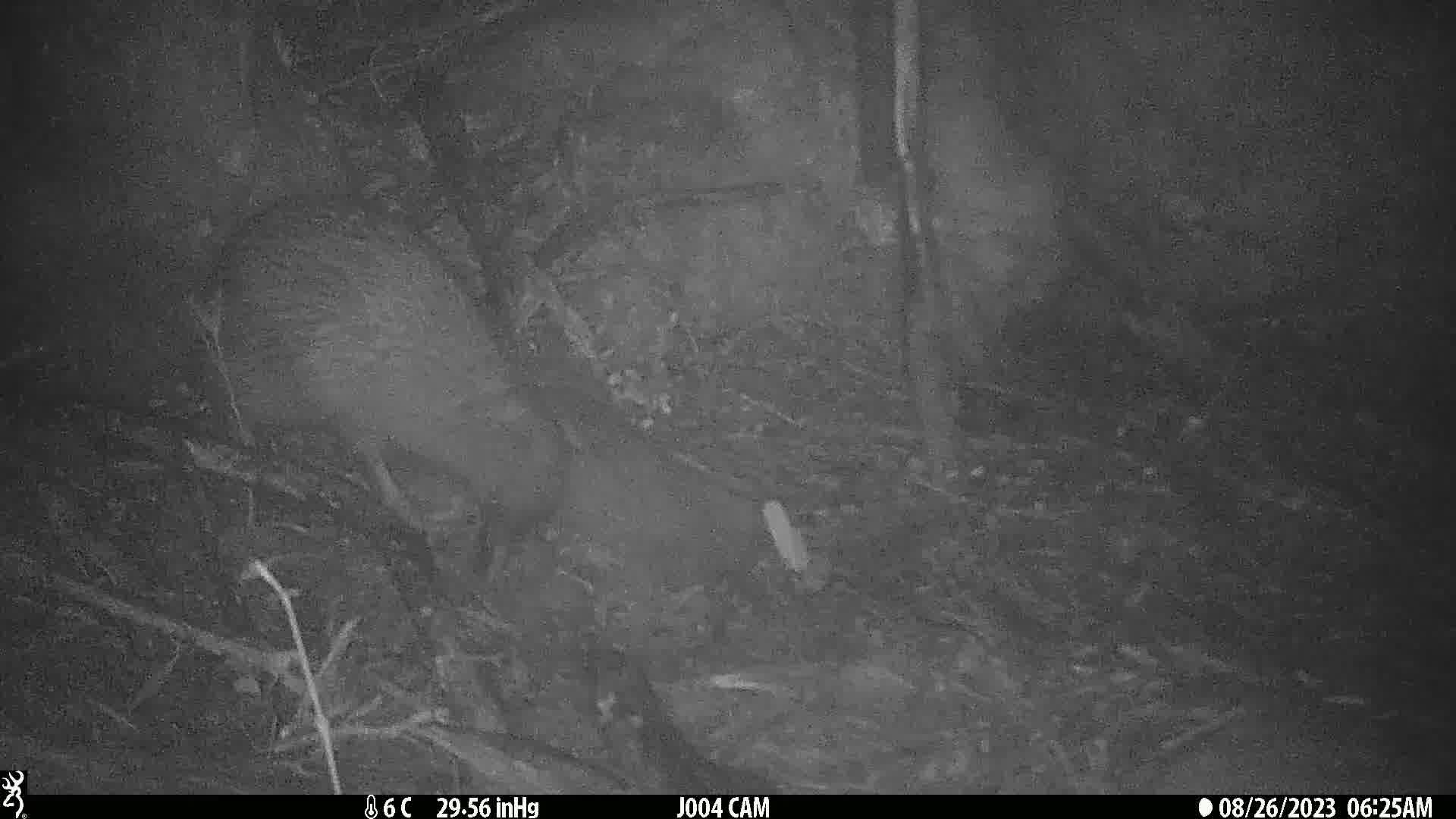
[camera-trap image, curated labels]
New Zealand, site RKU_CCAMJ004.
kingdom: Animalia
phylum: Chordata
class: Aves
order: Apterygiformes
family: Apterygidae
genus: Apteryx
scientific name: Apteryx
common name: kiwi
Kiwi (Apteryx).